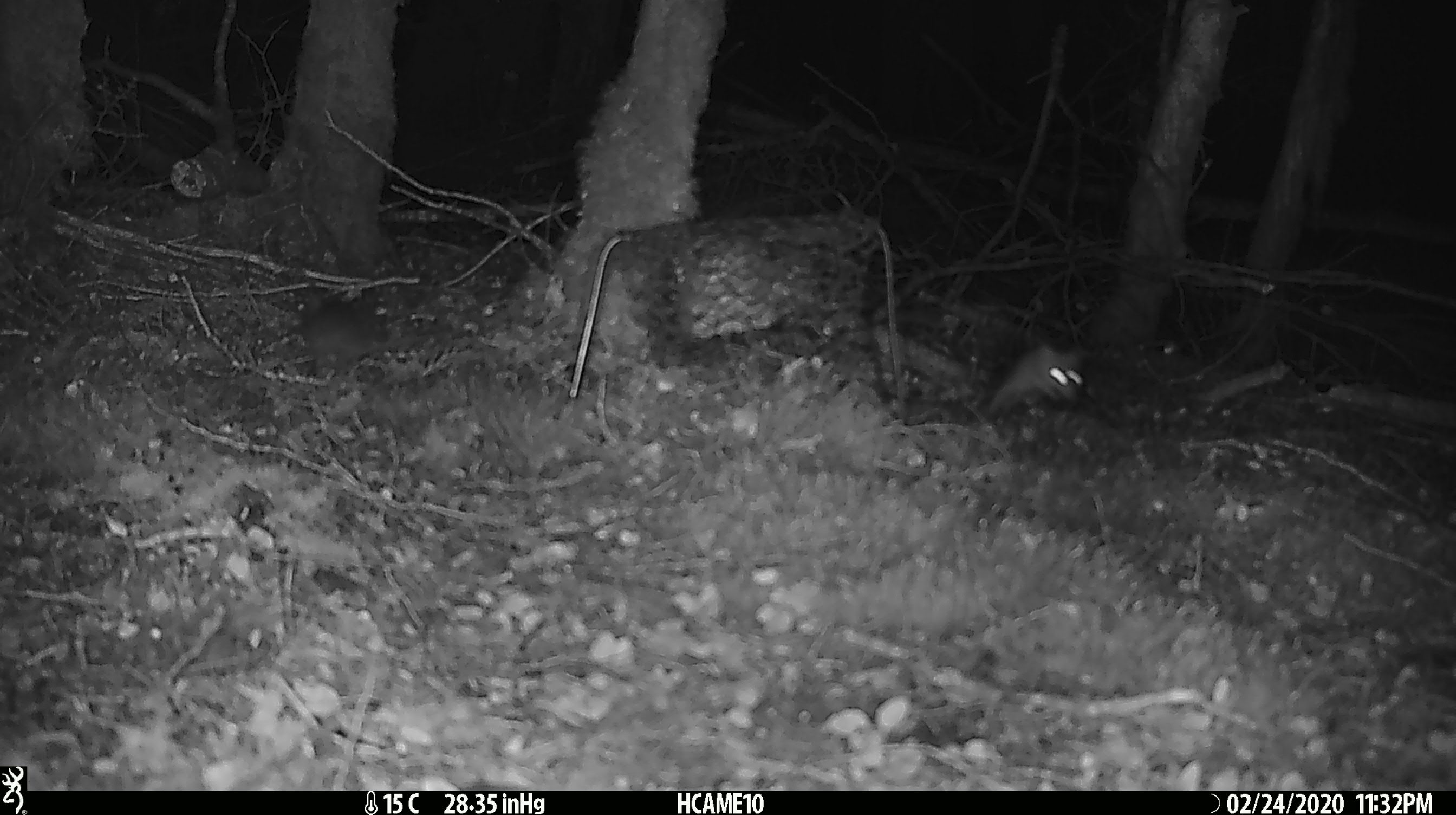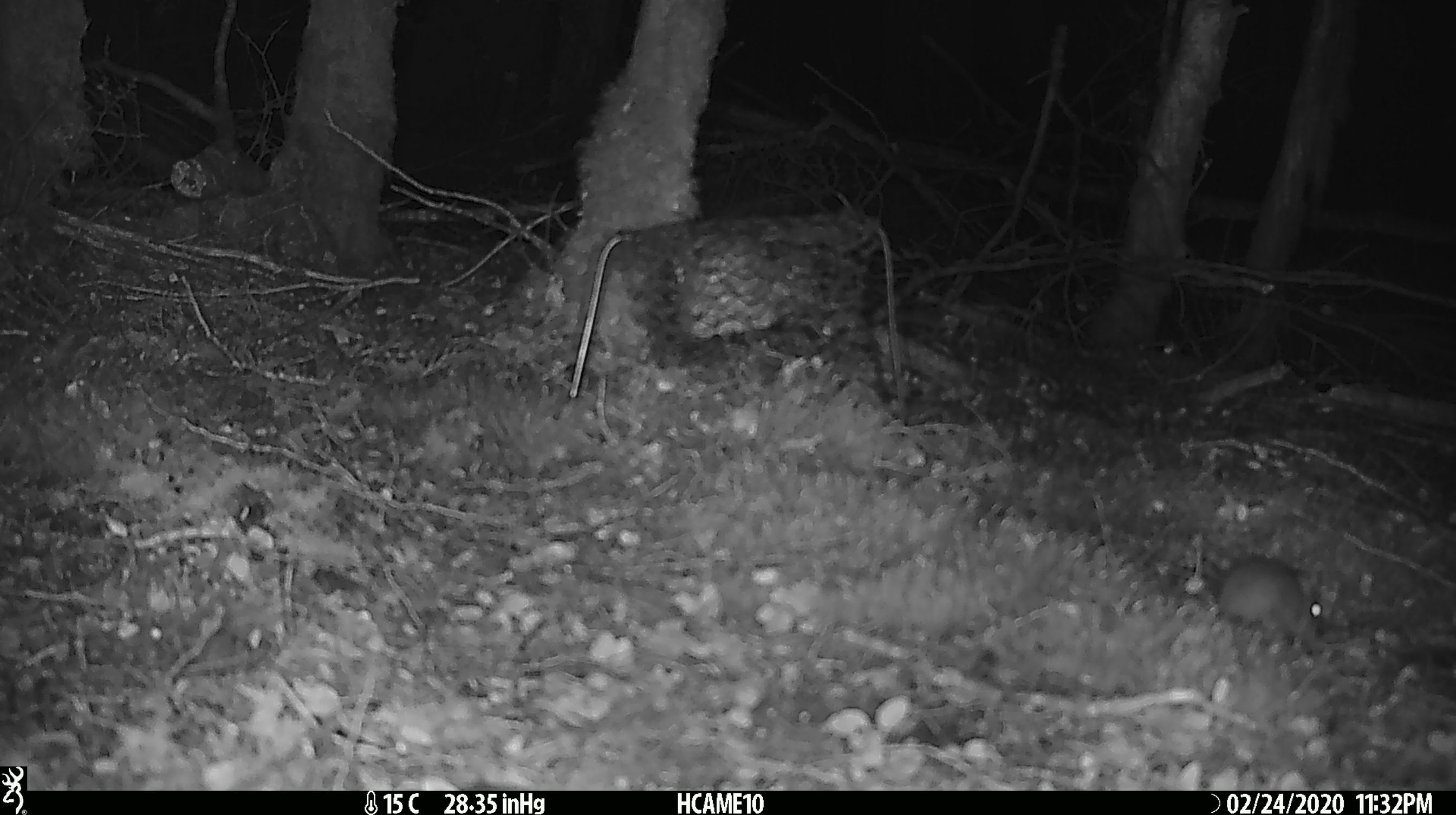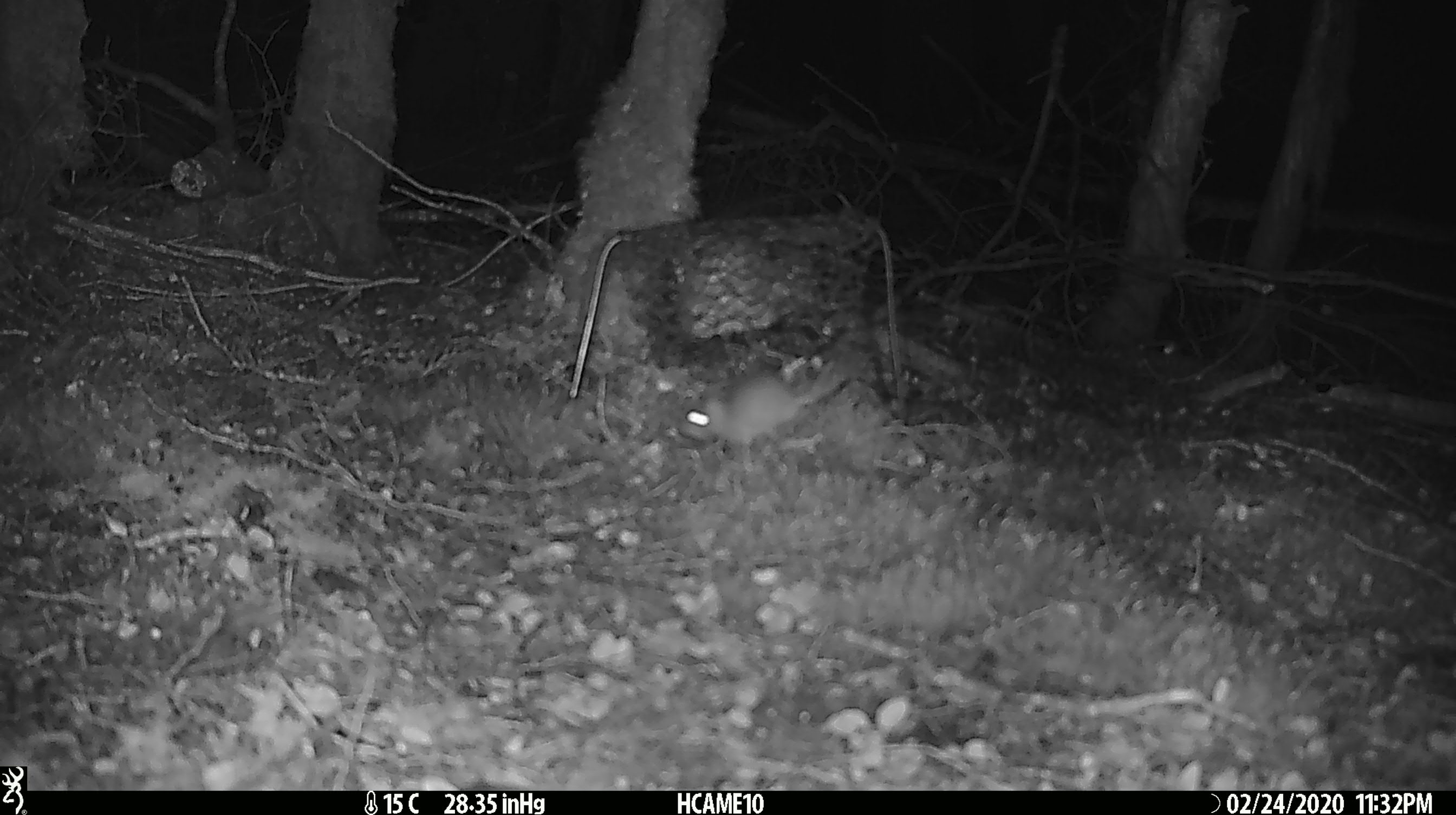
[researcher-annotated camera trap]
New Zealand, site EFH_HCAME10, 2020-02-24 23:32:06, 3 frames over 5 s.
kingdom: Animalia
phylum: Chordata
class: Mammalia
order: Rodentia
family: Muridae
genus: Mus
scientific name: Mus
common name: mouse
Mouse (Mus).